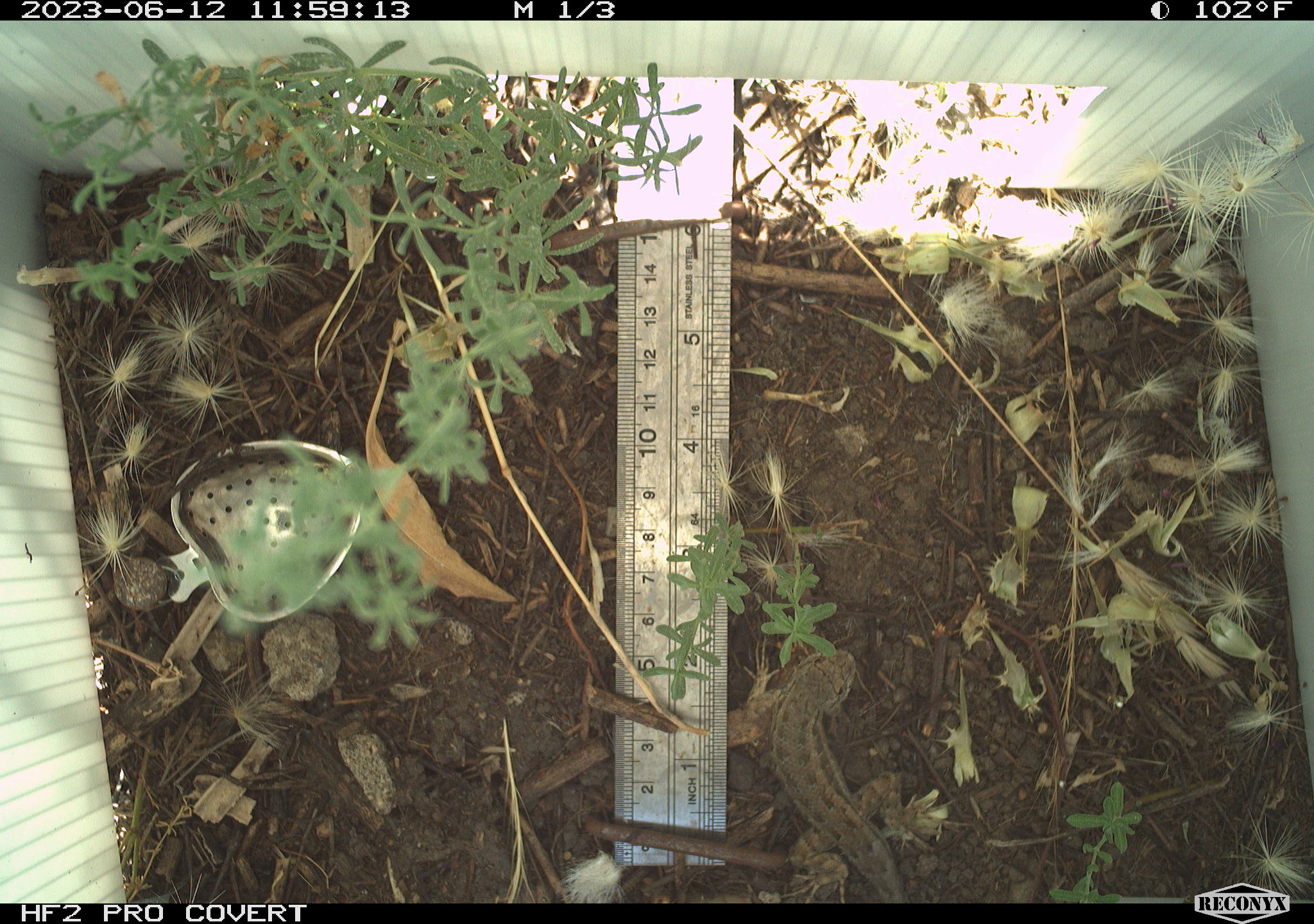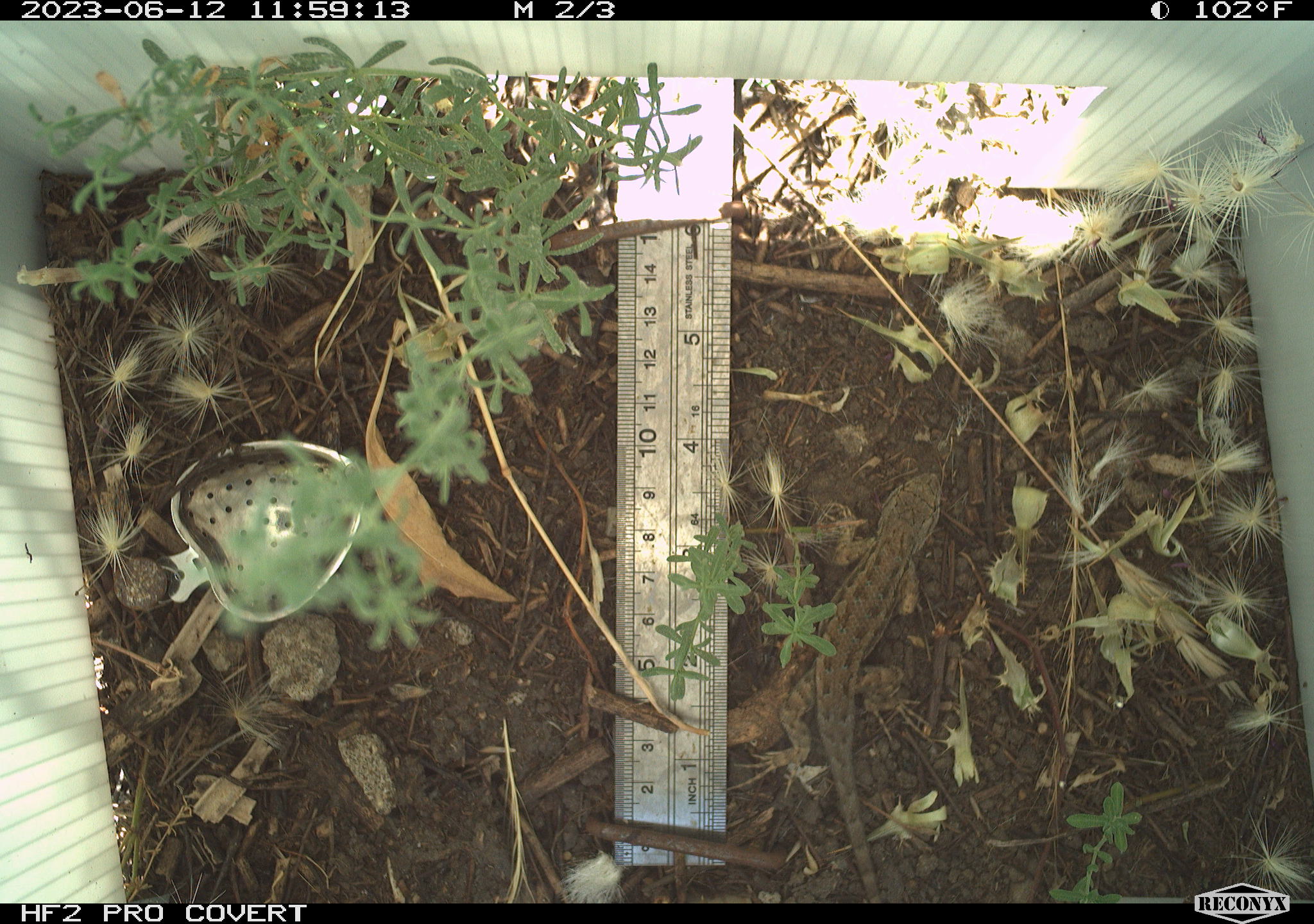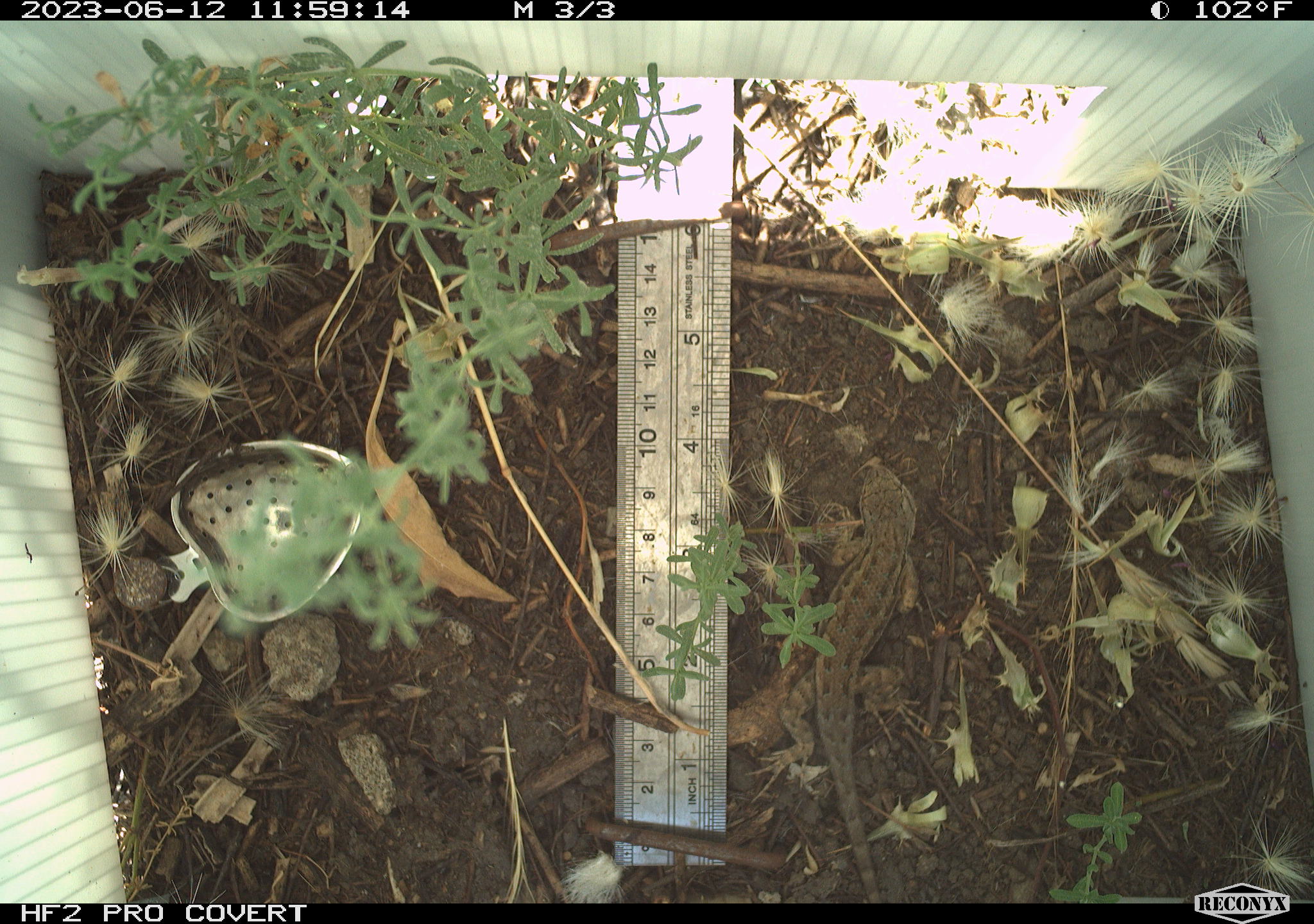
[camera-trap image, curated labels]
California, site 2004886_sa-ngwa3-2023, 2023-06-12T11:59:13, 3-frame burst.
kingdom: Animalia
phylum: Chordata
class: Reptilia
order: Squamata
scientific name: Squamata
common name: lizards and snakes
Lizards and snakes (Squamata).